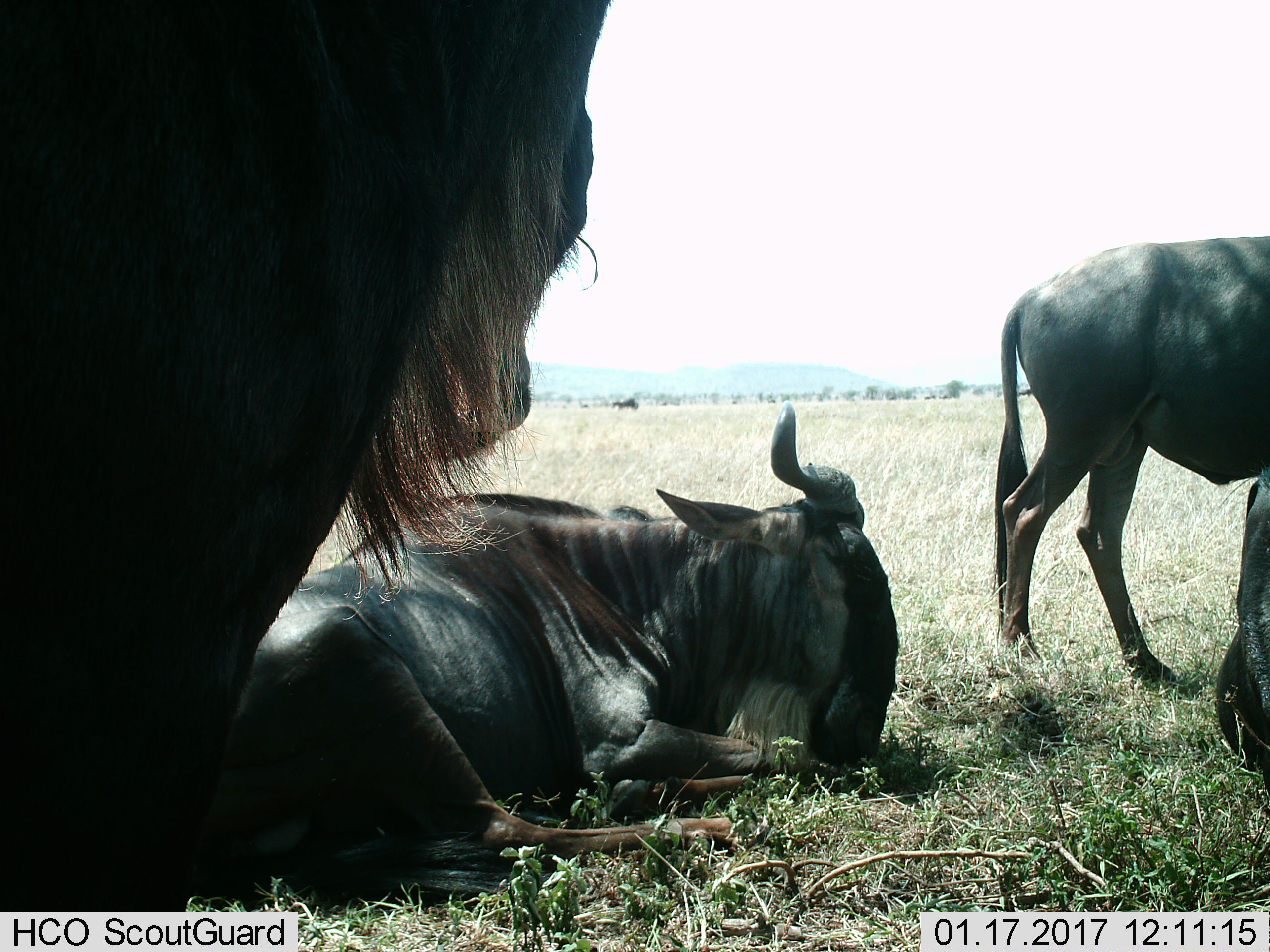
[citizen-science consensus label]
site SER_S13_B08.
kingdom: Animalia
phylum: Chordata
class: Mammalia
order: Artiodactyla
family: Bovidae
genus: Connochaetes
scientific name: Connochaetes taurinus taurinus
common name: blue wildebeest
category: wildebeestblue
Wildebeestblue (blue wildebeest) (Connochaetes taurinus taurinus), count 4. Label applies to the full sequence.